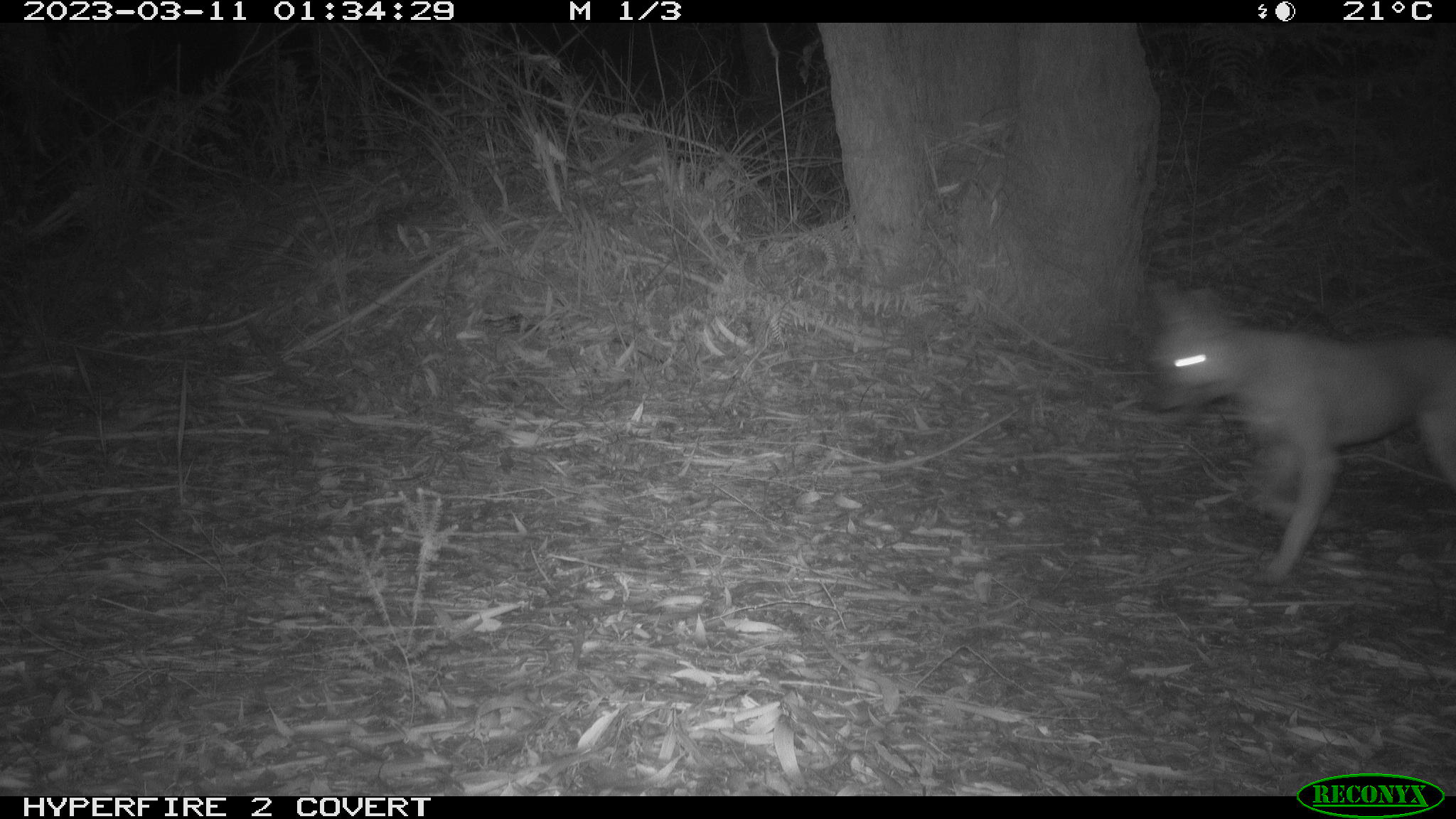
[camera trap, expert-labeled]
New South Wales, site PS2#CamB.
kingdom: Animalia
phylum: Chordata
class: Mammalia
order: Carnivora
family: Canidae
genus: Canis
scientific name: Canis familiaris dingo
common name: dingo